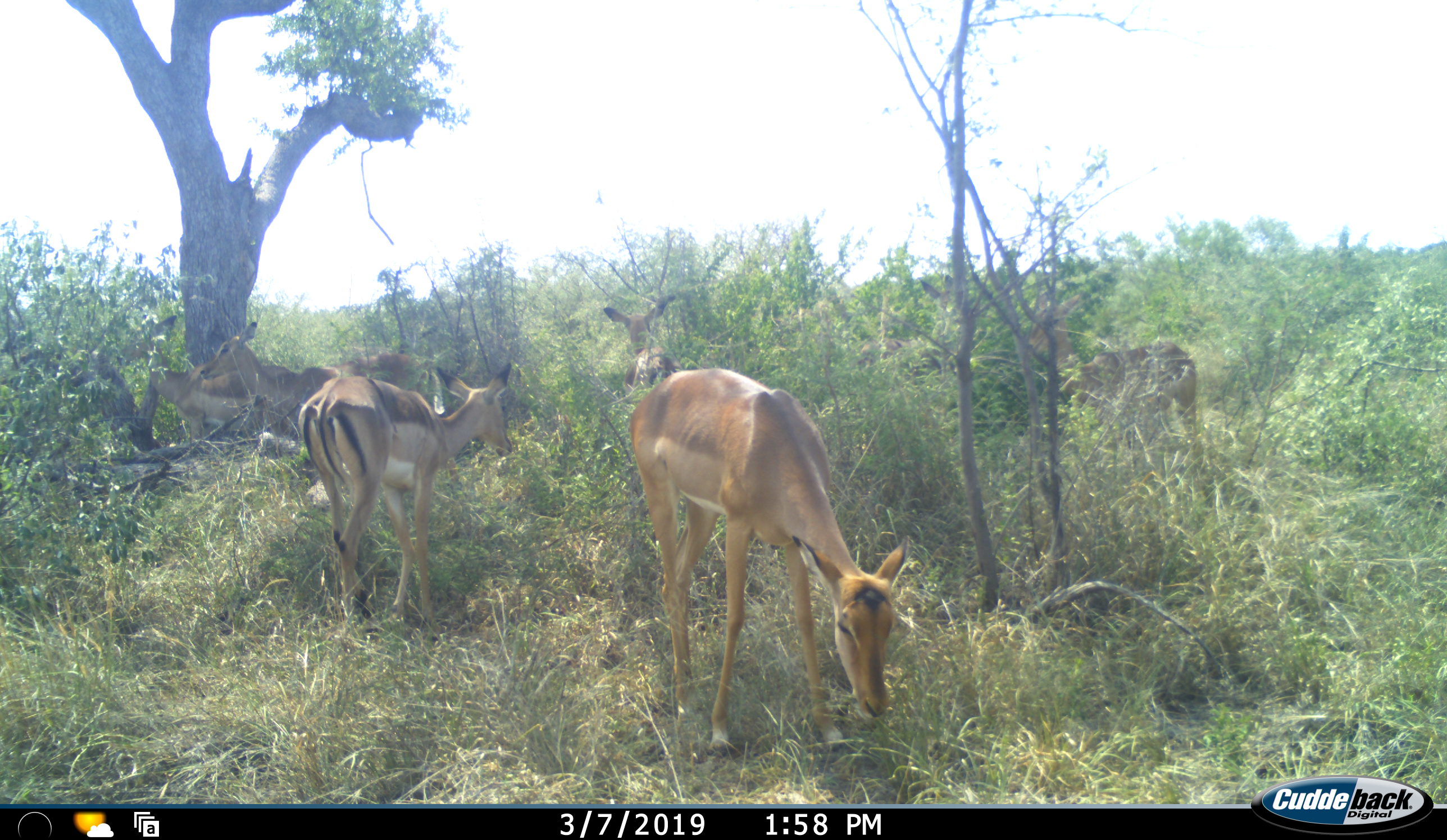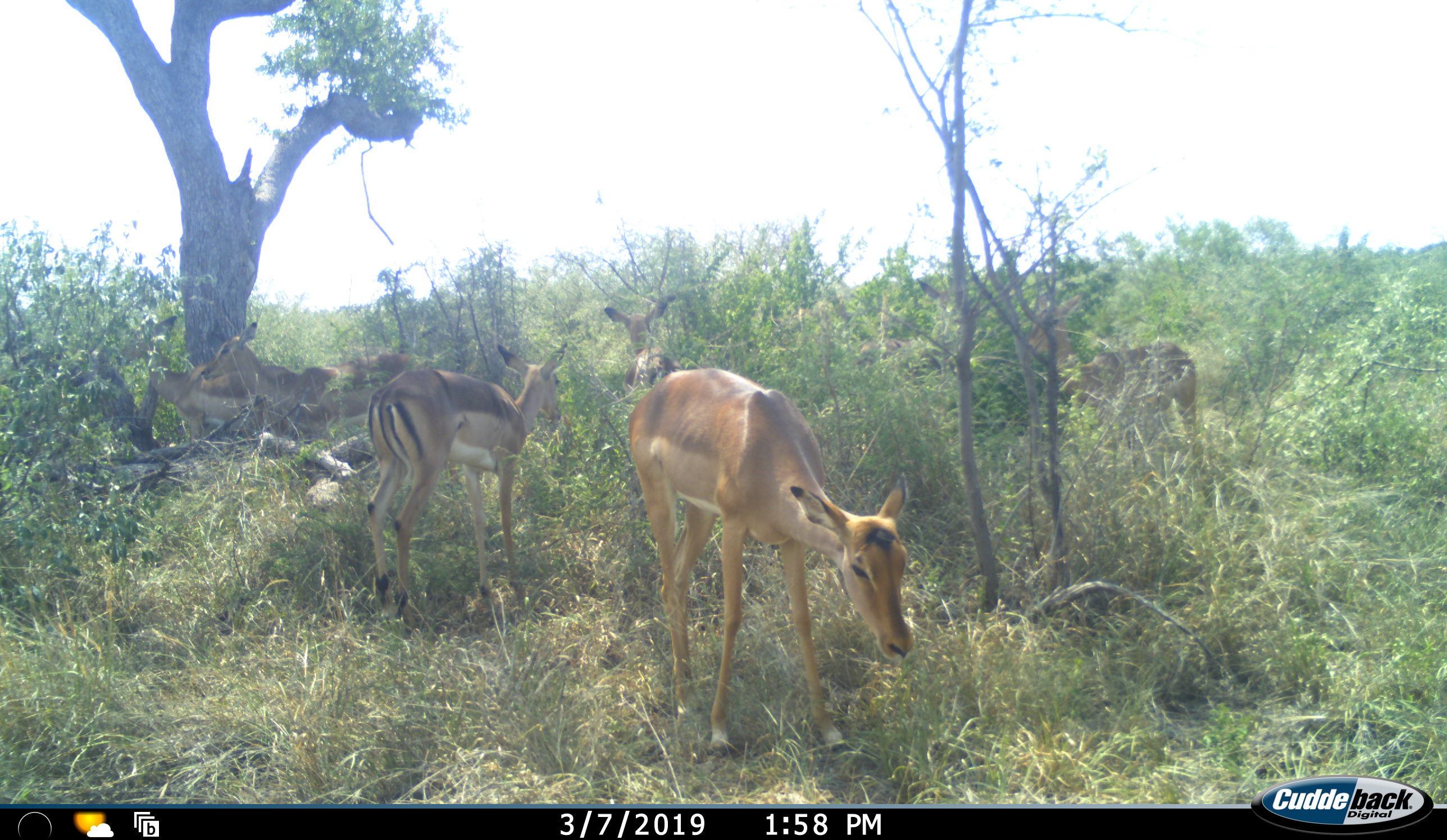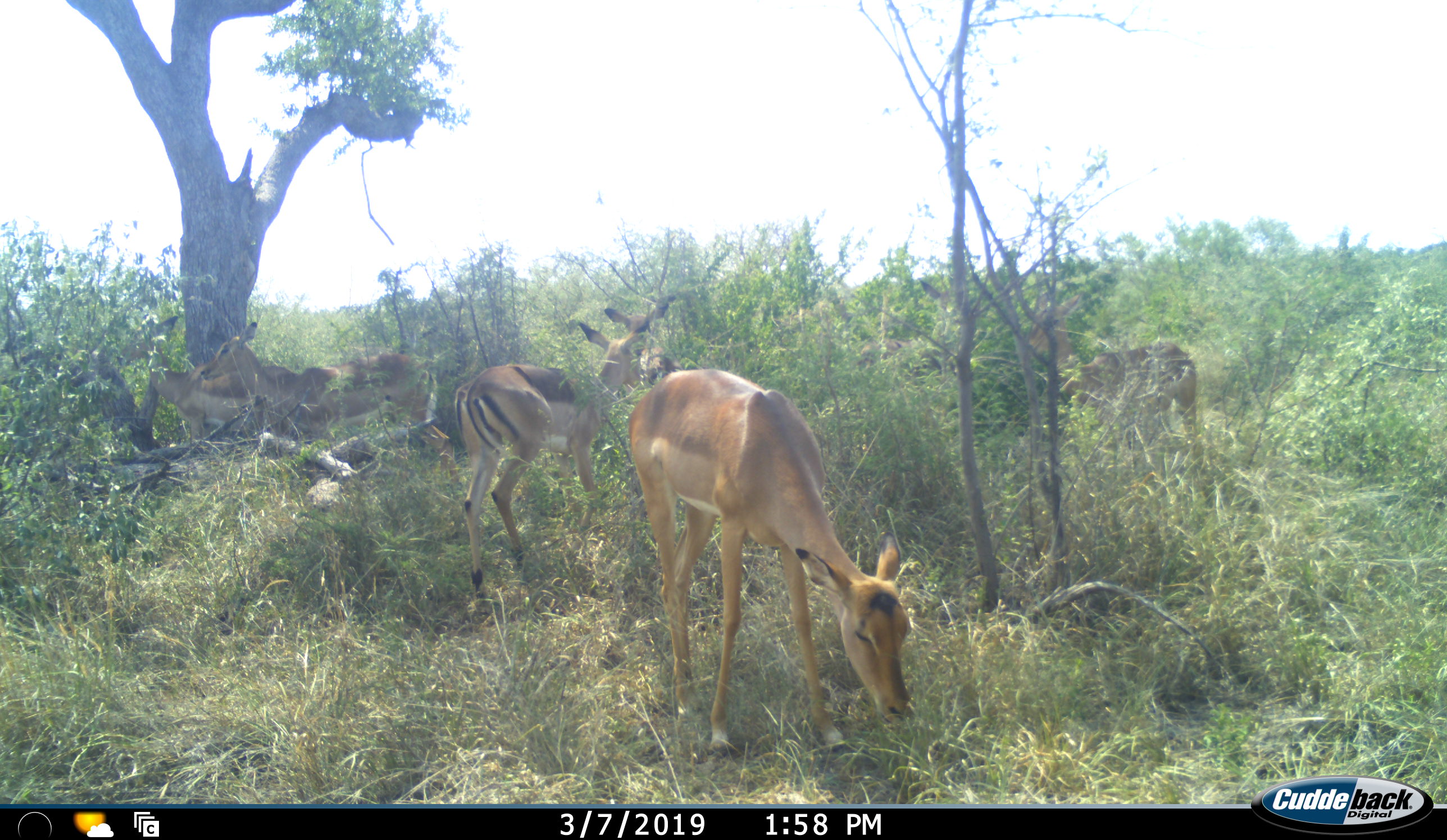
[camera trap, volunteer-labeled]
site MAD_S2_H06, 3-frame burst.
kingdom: Animalia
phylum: Chordata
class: Mammalia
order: Artiodactyla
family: Bovidae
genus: Aepyceros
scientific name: Aepyceros melampus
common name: impala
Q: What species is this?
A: Impala (Aepyceros melampus).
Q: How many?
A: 5.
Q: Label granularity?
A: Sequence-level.